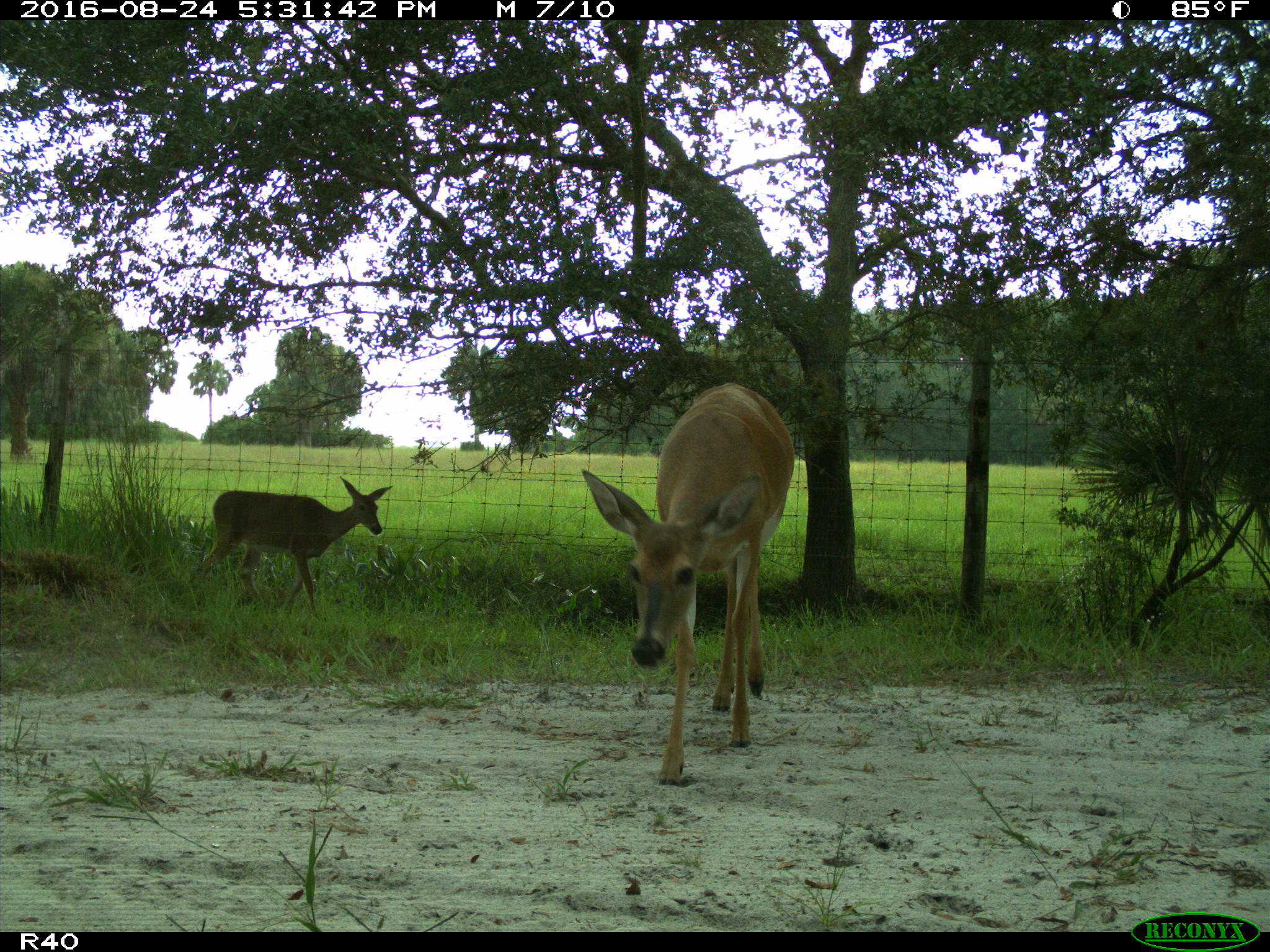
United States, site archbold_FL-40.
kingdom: Animalia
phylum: Chordata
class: Mammalia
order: Artiodactyla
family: Cervidae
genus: Odocoileus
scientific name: Odocoileus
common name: deer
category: unidentified deer